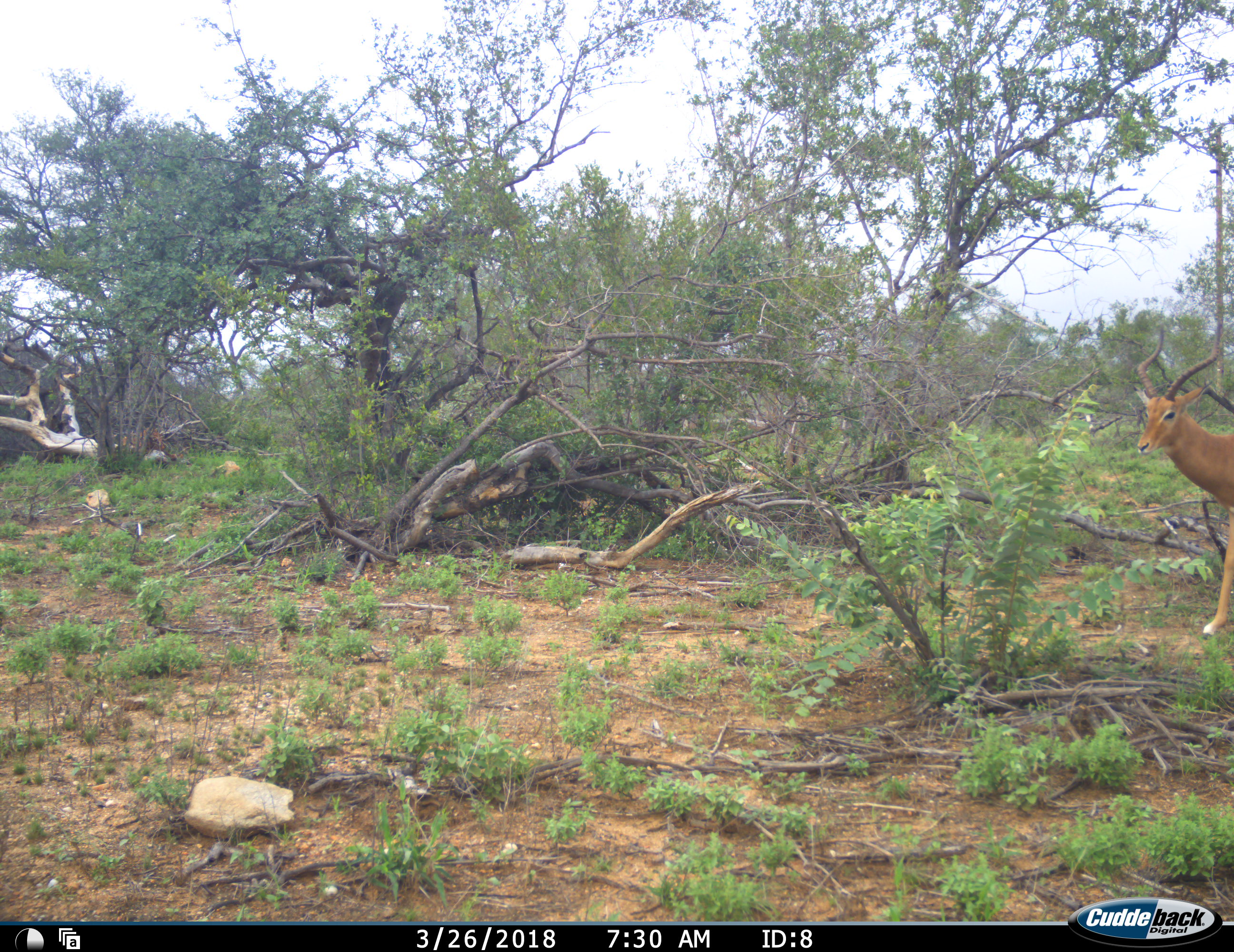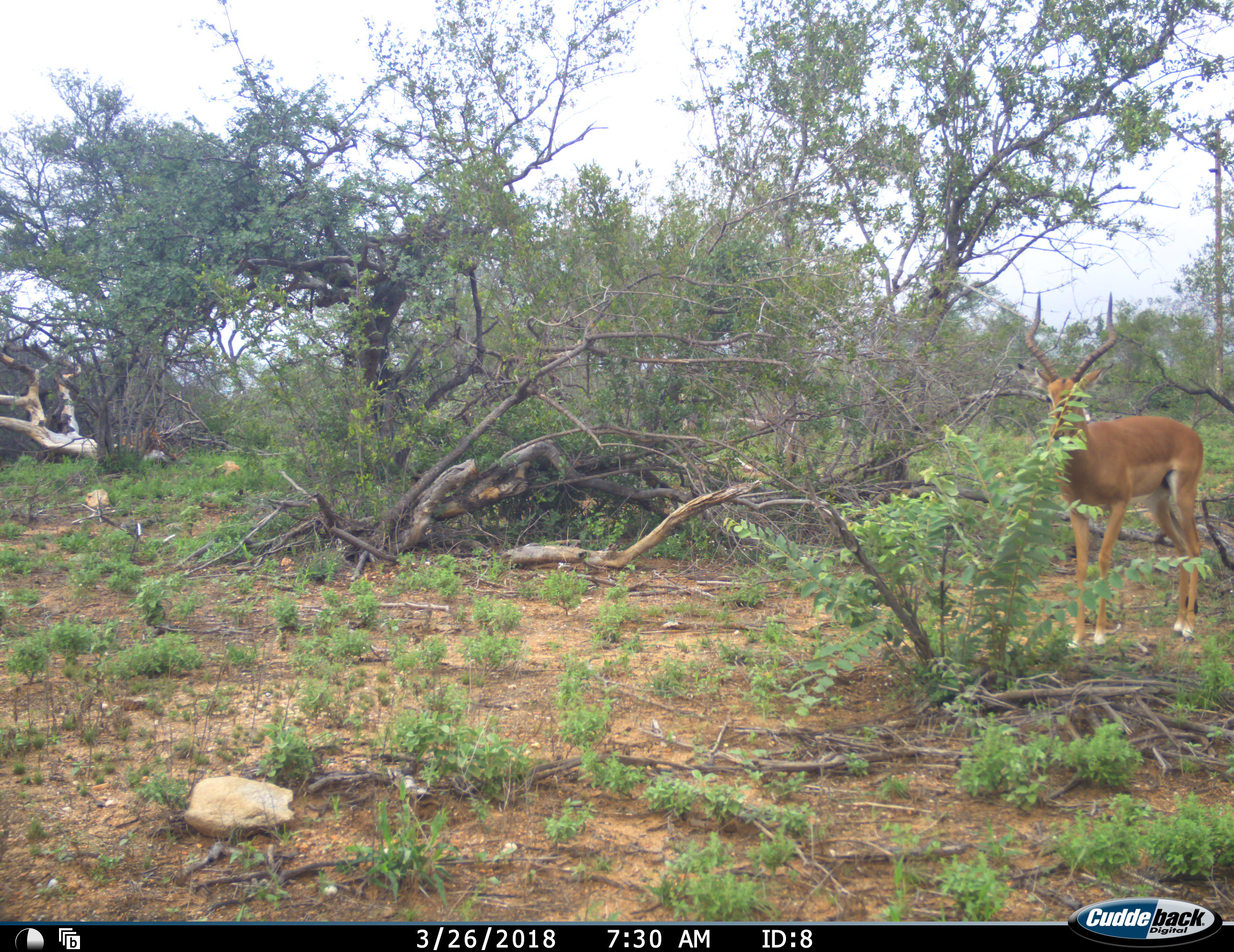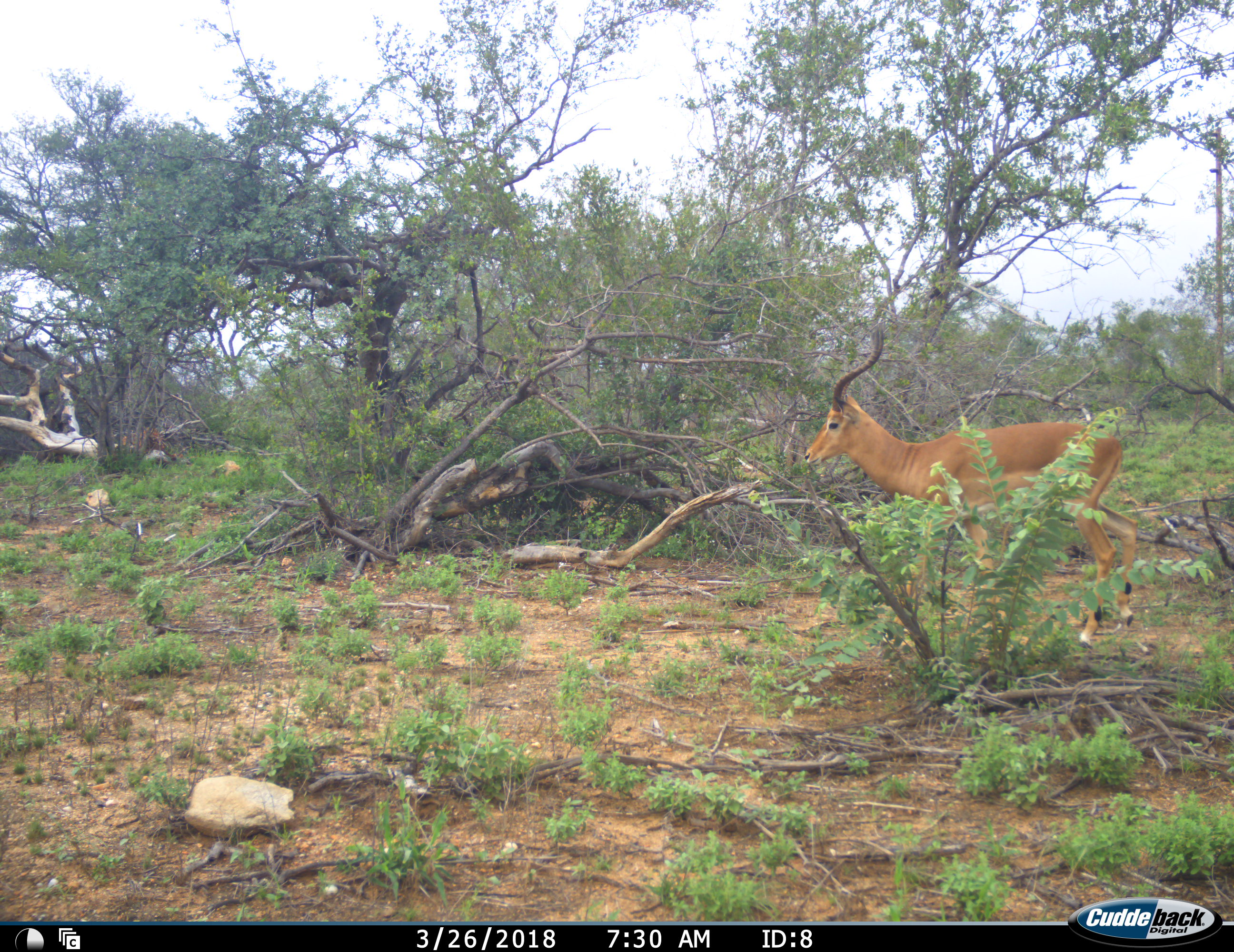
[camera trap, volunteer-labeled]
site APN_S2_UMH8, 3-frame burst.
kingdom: Animalia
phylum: Chordata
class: Mammalia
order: Artiodactyla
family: Bovidae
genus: Aepyceros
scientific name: Aepyceros melampus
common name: impala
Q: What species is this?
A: Impala (Aepyceros melampus).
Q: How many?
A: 1.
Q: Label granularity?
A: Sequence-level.